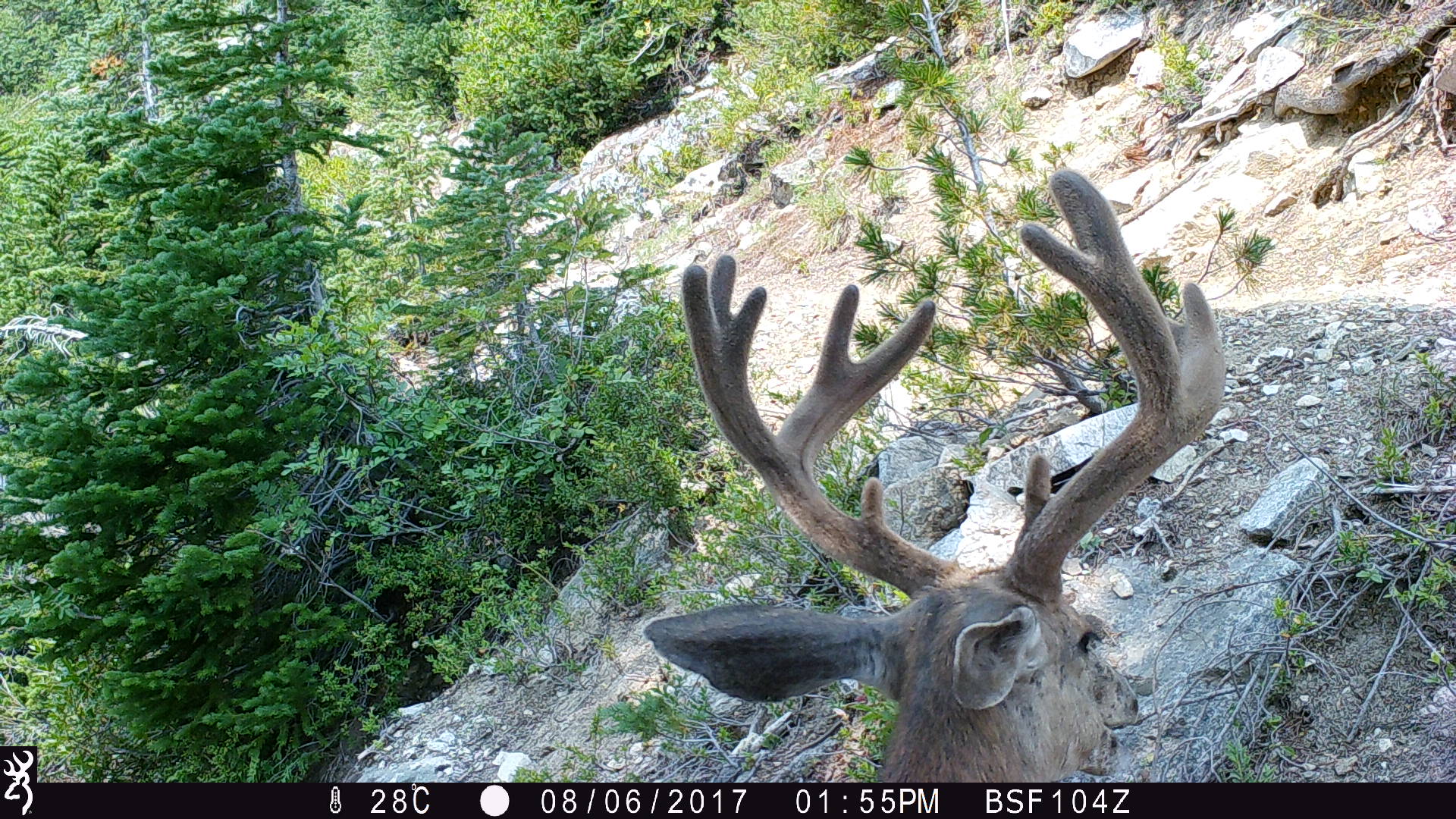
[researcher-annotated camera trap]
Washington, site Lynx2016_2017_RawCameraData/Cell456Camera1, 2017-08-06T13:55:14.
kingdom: Animalia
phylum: Chordata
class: Mammalia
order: Artiodactyla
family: Cervidae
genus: Odocoileus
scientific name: Odocoileus hemionus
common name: mule deer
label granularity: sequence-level